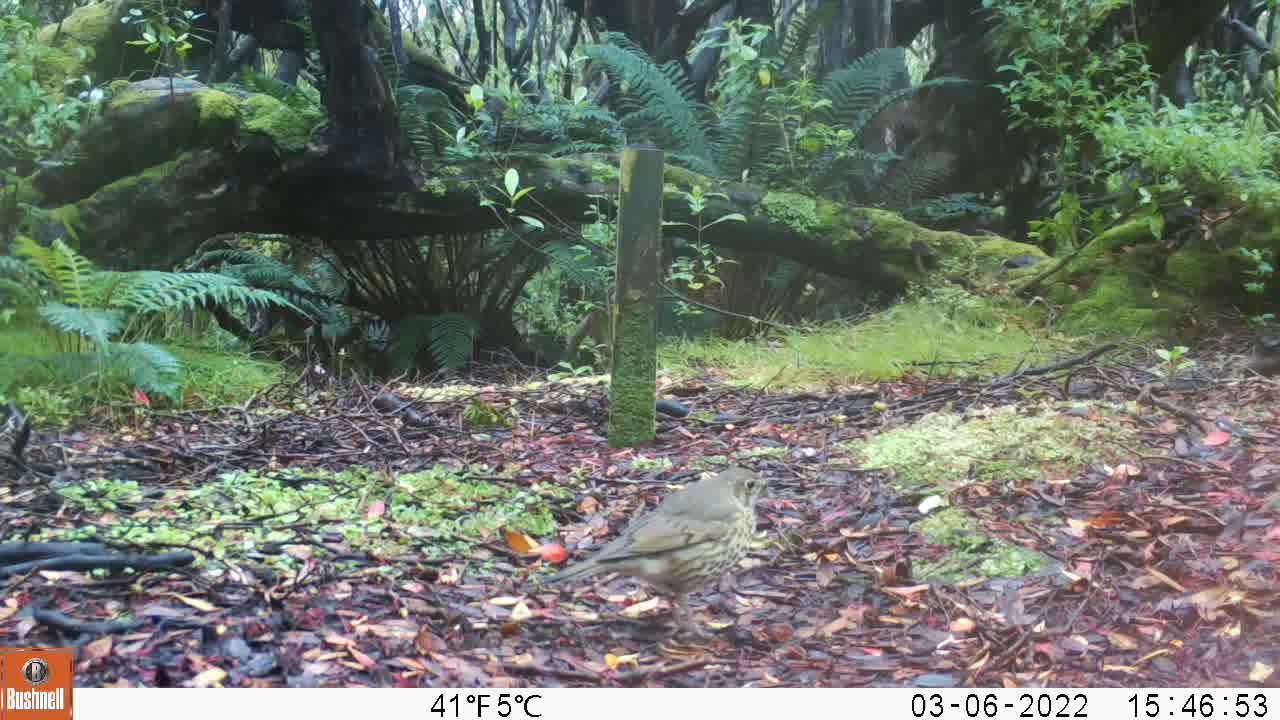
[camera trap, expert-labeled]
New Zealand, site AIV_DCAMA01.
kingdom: Animalia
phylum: Chordata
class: Aves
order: Passeriformes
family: Turdidae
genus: Turdus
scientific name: Turdus philomelos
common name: song thrush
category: thrush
Thrush (song thrush) (Turdus philomelos).